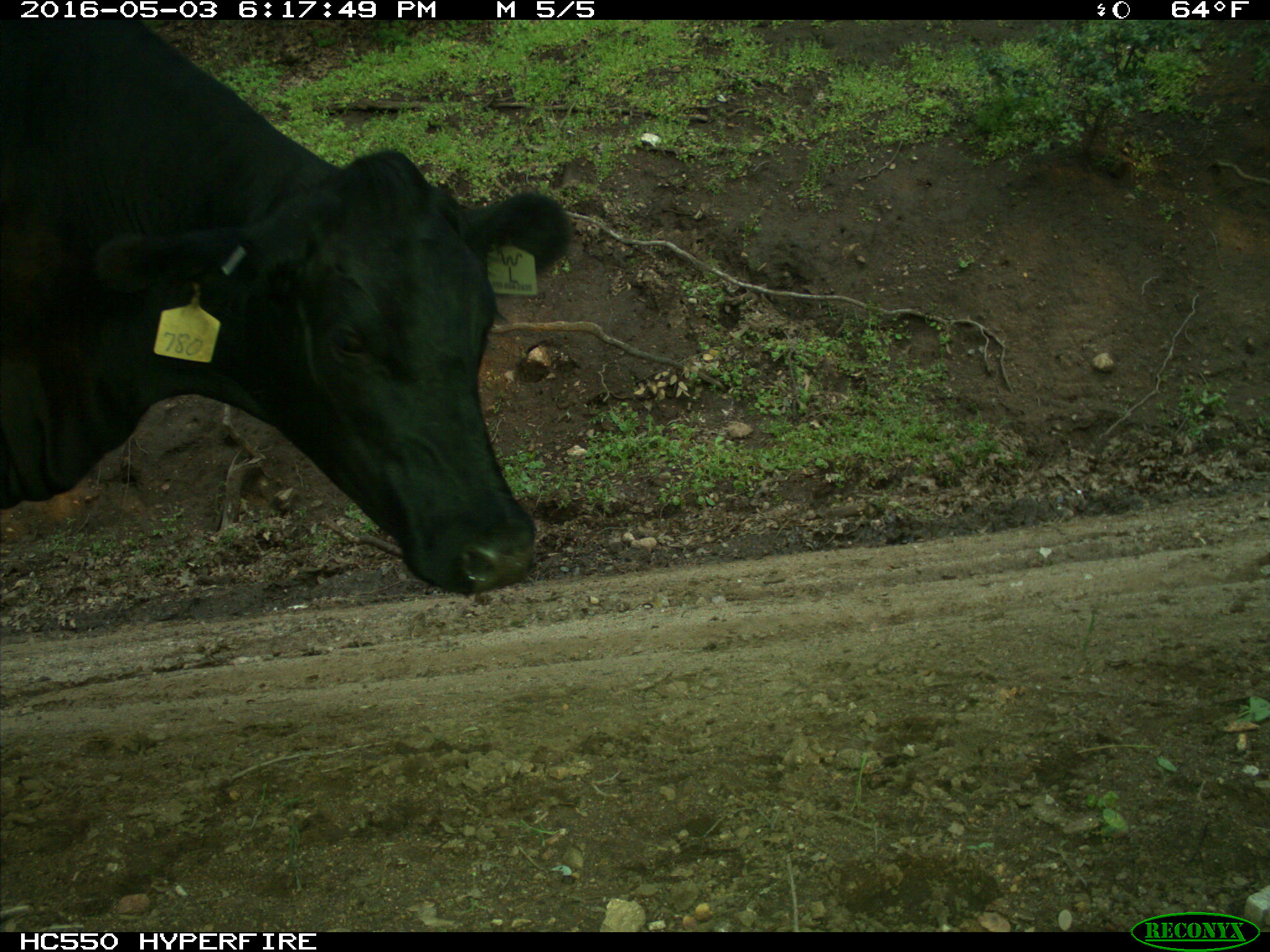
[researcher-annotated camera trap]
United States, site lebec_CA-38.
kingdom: Animalia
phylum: Chordata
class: Mammalia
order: Artiodactyla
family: Bovidae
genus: Bos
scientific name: Bos taurus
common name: domestic cow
Bos taurus (domestic cow).